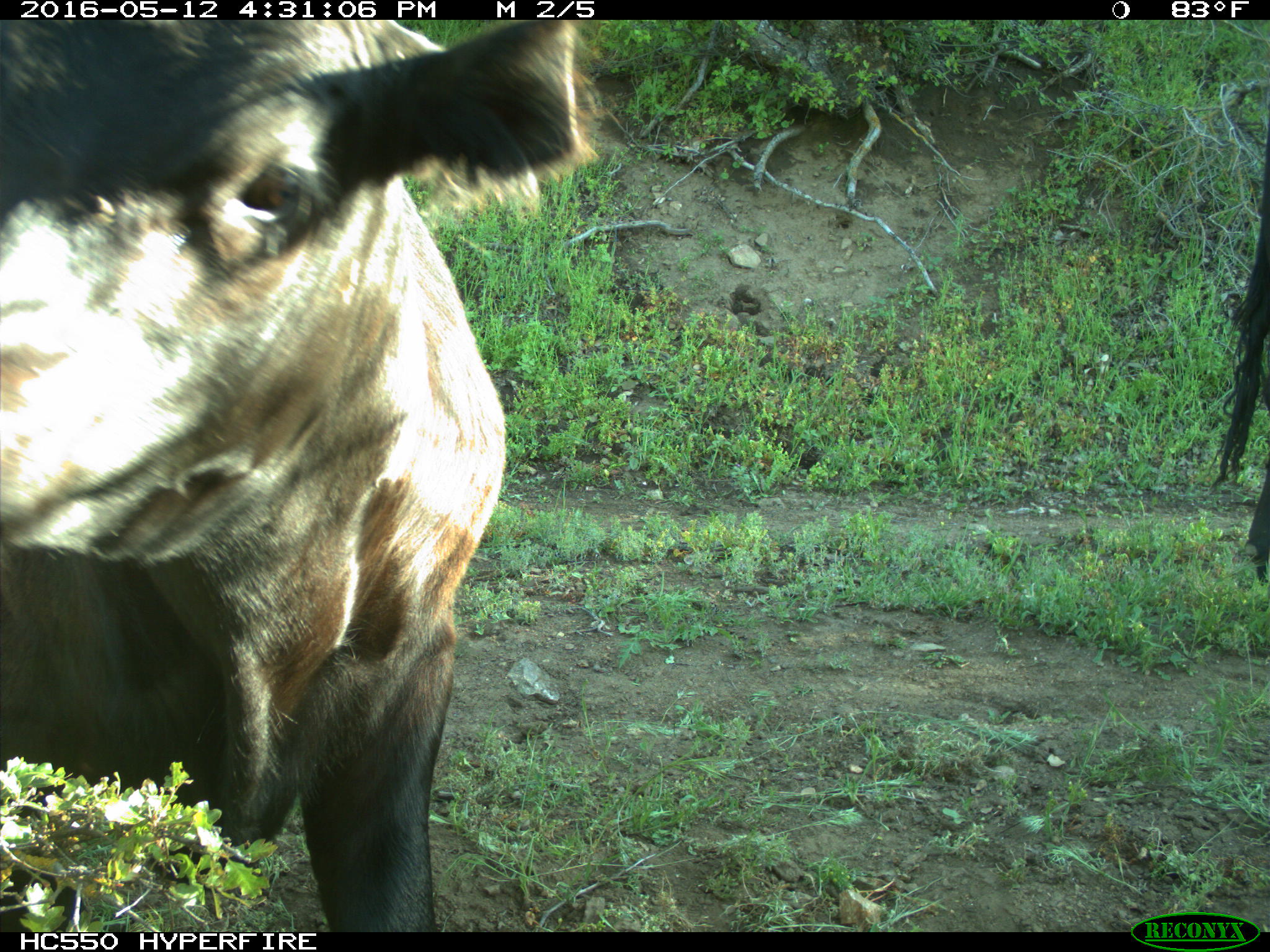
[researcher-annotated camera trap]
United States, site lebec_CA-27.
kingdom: Animalia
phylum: Chordata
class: Mammalia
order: Artiodactyla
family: Bovidae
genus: Bos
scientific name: Bos taurus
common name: domestic cow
Bos taurus (domestic cow).